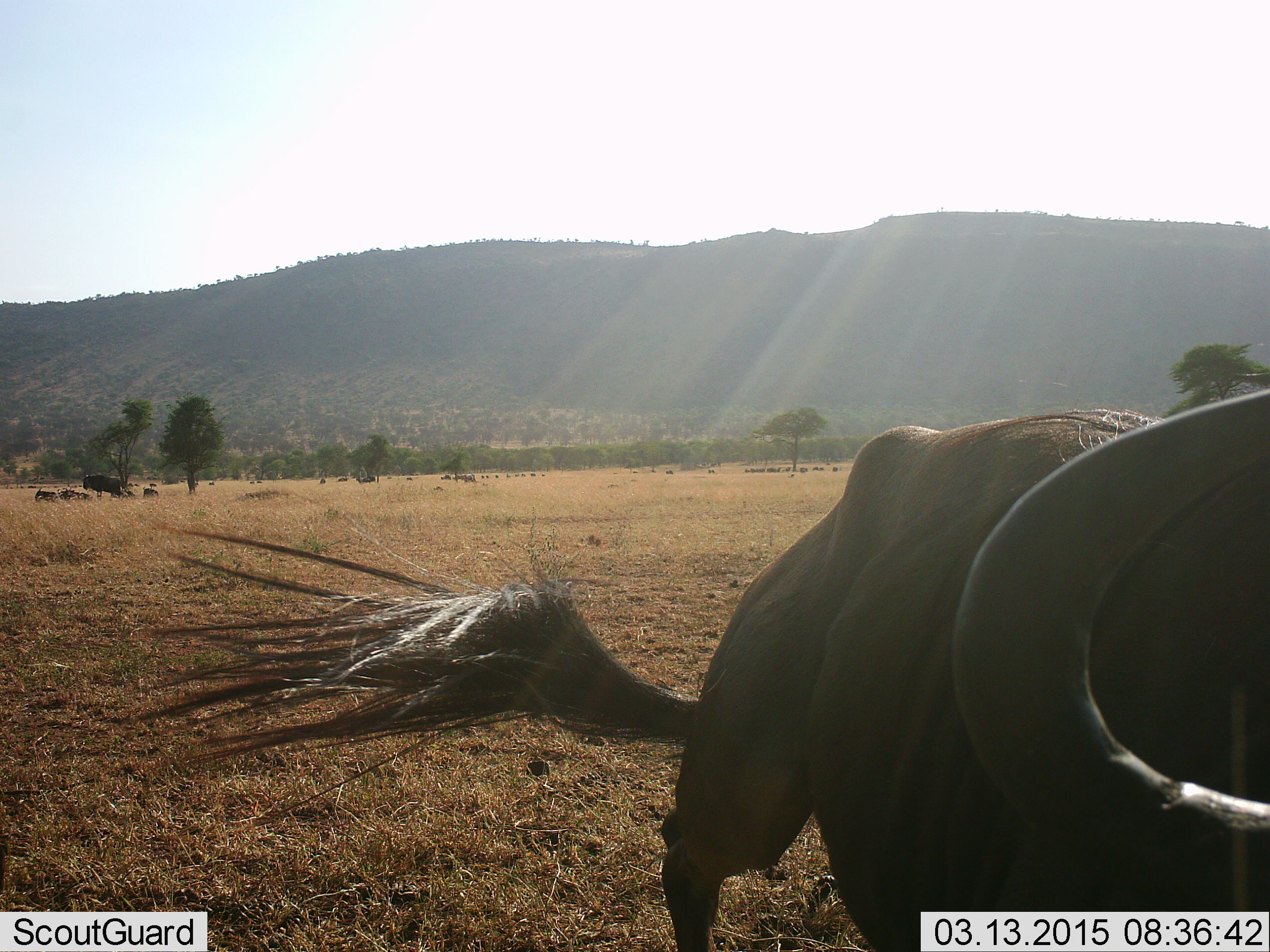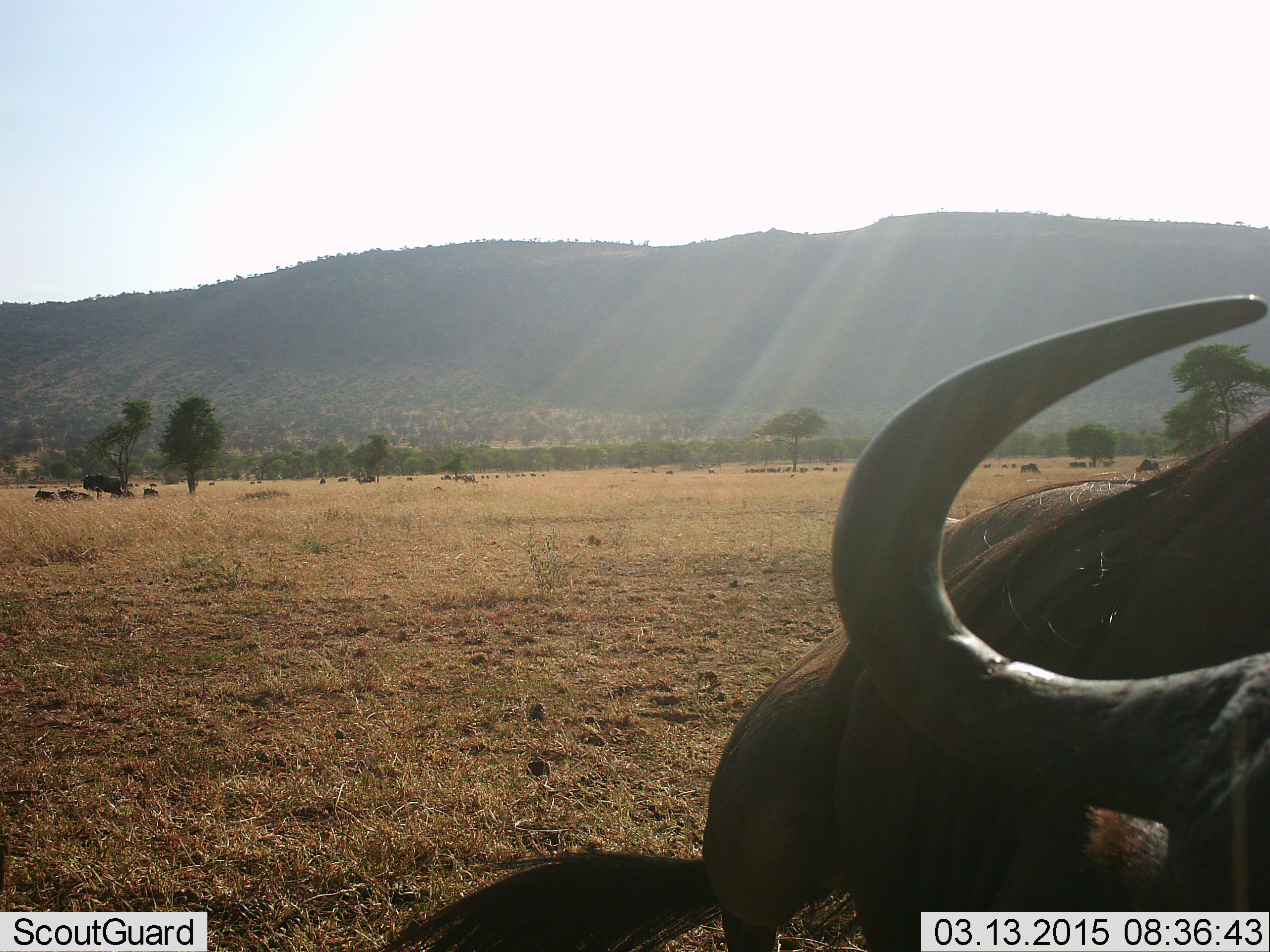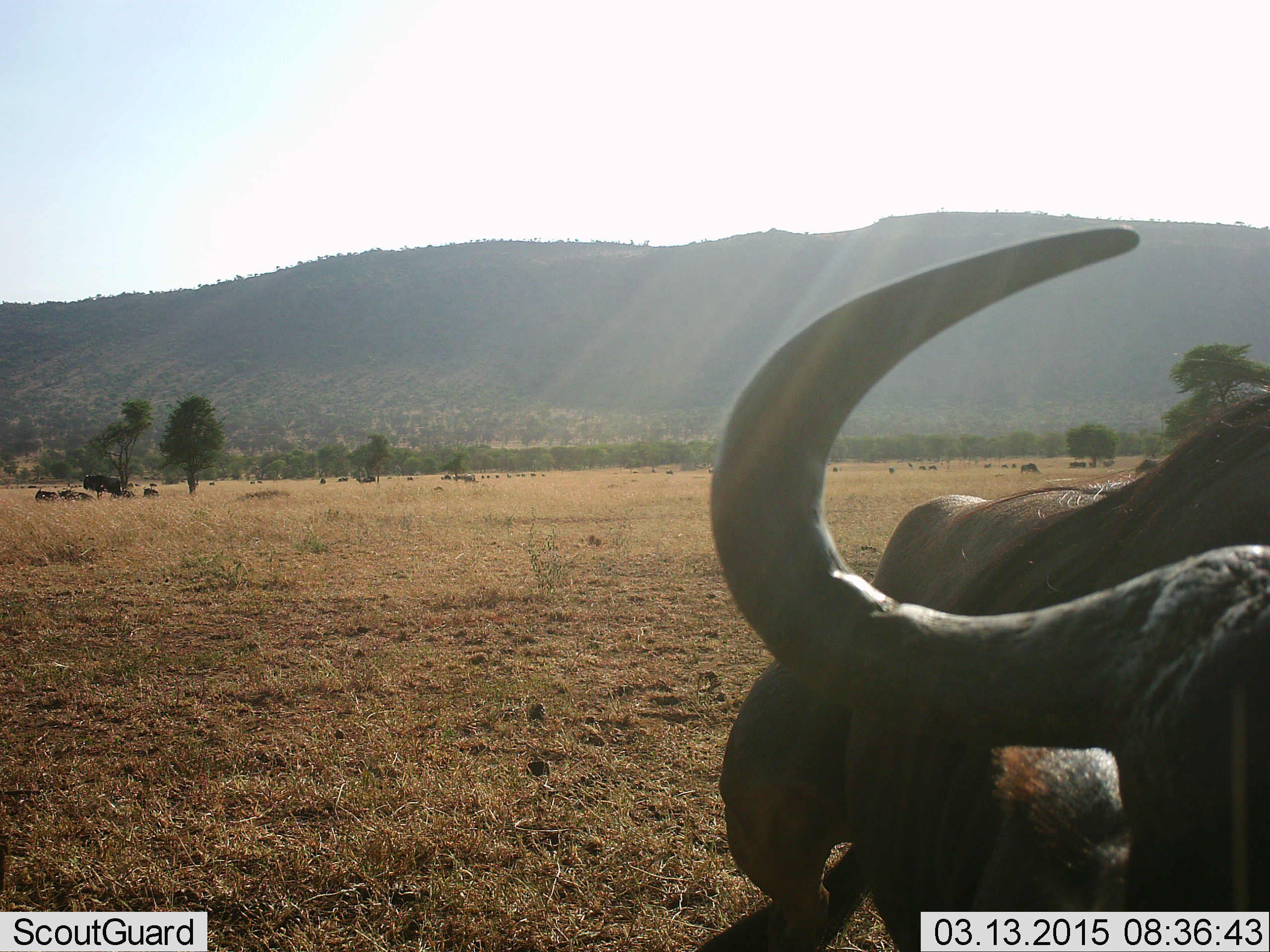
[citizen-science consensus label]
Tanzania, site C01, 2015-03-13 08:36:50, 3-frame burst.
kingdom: Animalia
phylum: Chordata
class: Mammalia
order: Artiodactyla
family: Bovidae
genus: Connochaetes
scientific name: Connochaetes taurinus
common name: blue wildebeest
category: wildebeest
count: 11-50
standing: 80%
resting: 60%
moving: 30%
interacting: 10%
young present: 0%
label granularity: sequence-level